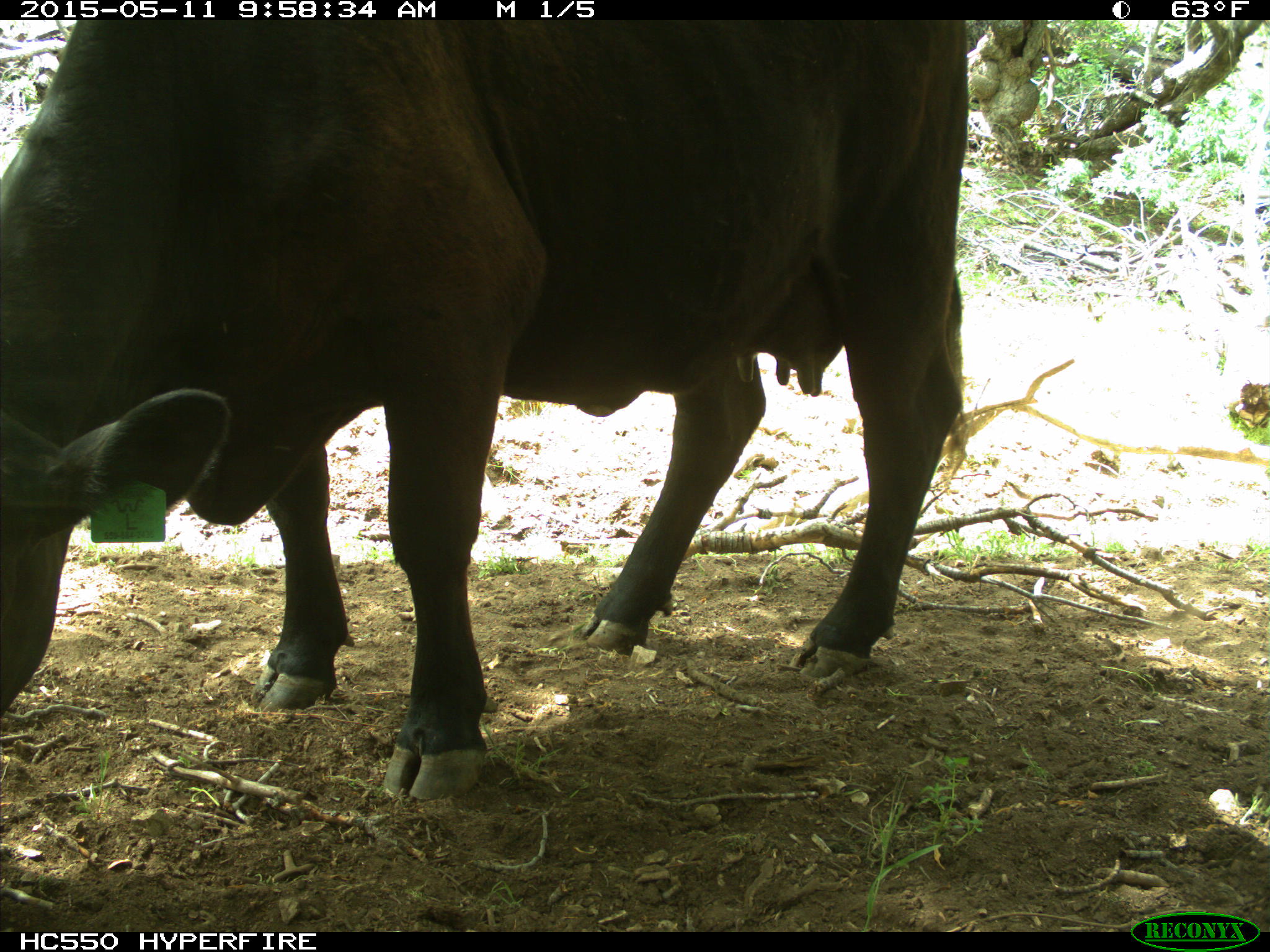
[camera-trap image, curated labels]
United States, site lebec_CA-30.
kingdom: Animalia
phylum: Chordata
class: Mammalia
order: Artiodactyla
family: Bovidae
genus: Bos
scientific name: Bos taurus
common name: domestic cow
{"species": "Bos taurus (domestic cow)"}